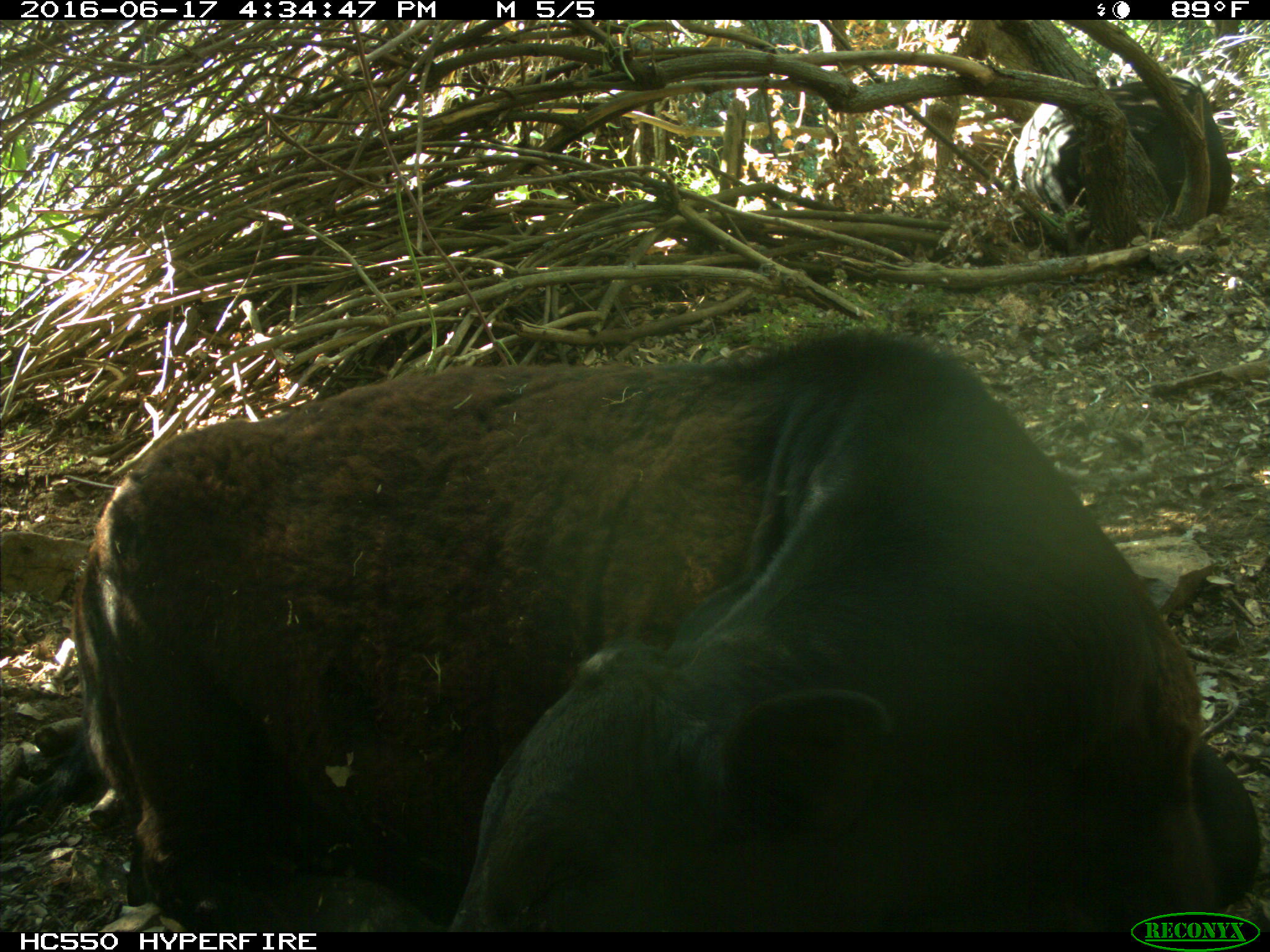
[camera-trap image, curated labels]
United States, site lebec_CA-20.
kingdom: Animalia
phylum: Chordata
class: Mammalia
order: Artiodactyla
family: Bovidae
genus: Bos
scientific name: Bos taurus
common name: domestic cow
Bos taurus (domestic cow).